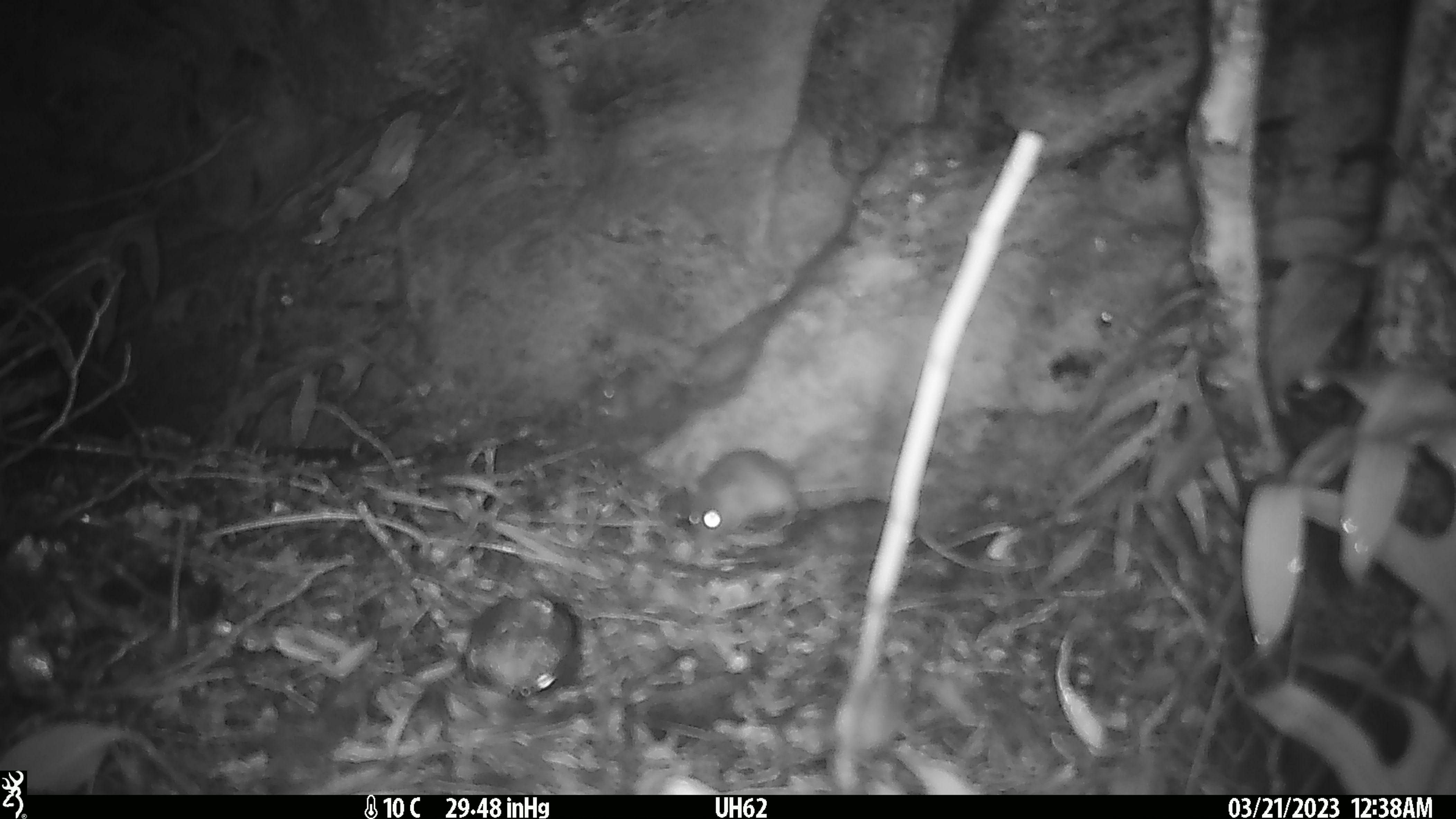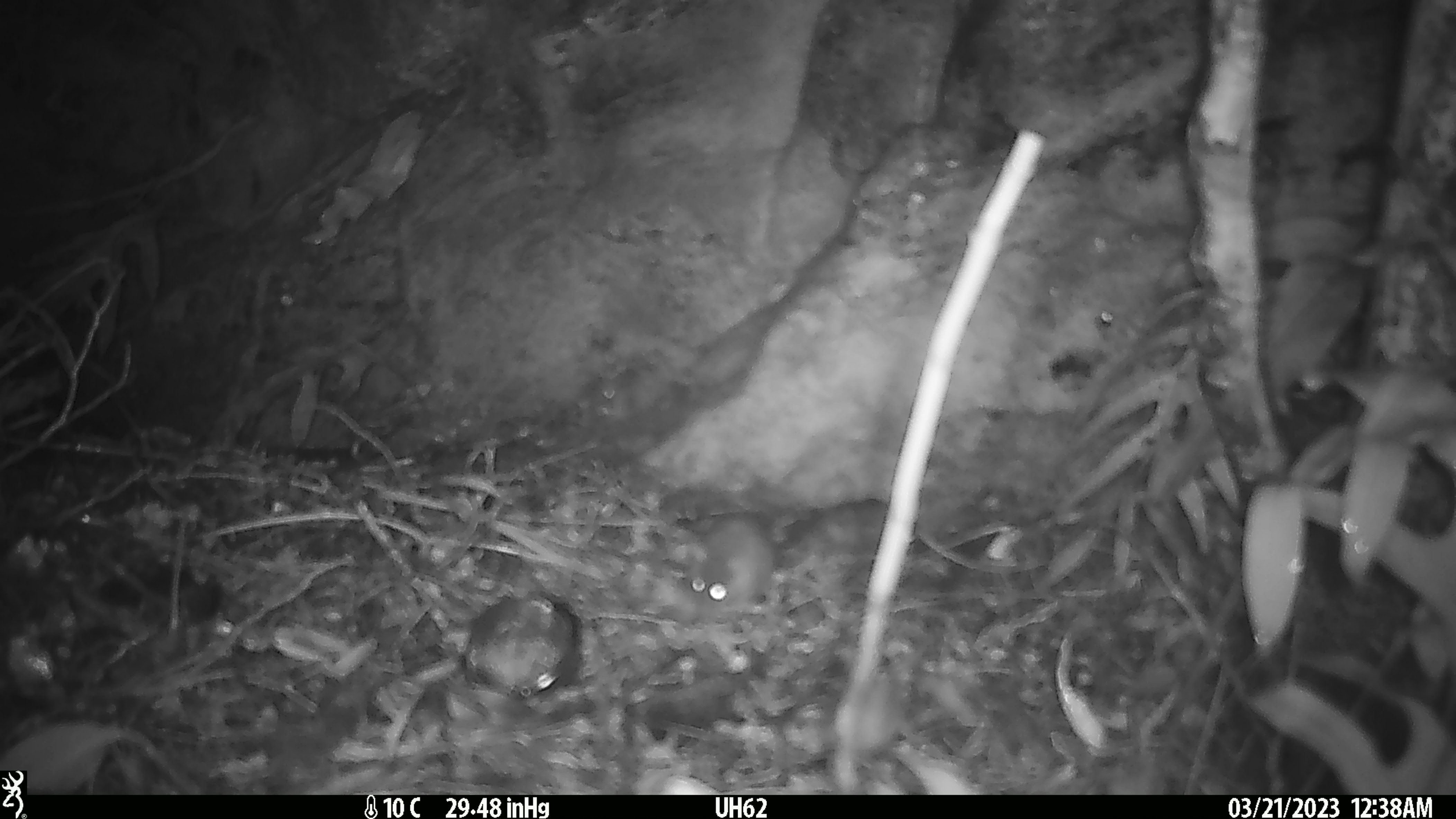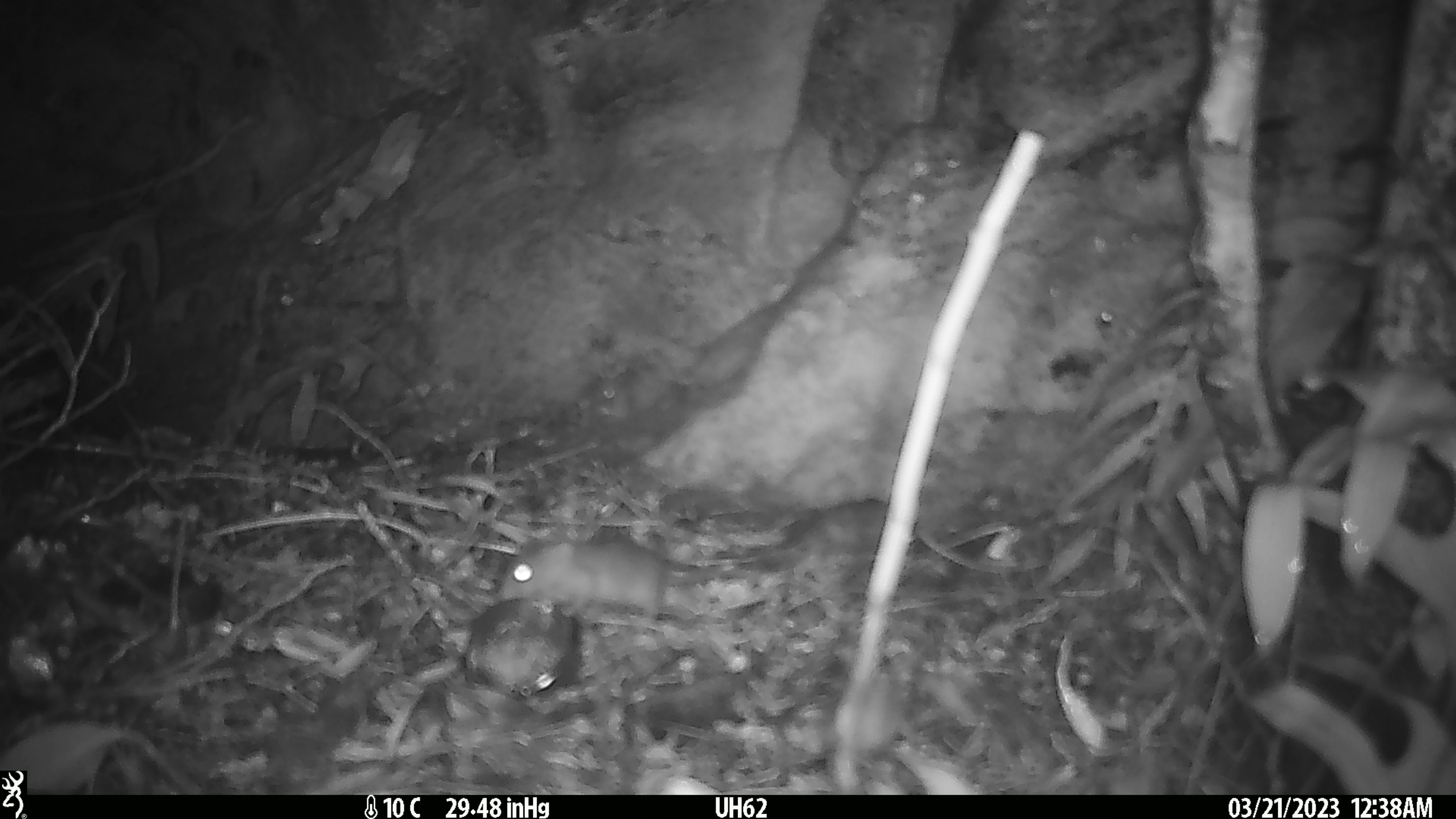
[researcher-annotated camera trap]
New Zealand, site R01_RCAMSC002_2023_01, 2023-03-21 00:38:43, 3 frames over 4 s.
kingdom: Animalia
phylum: Chordata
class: Mammalia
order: Rodentia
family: Muridae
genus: Mus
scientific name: Mus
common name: mouse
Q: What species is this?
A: Mouse (Mus).